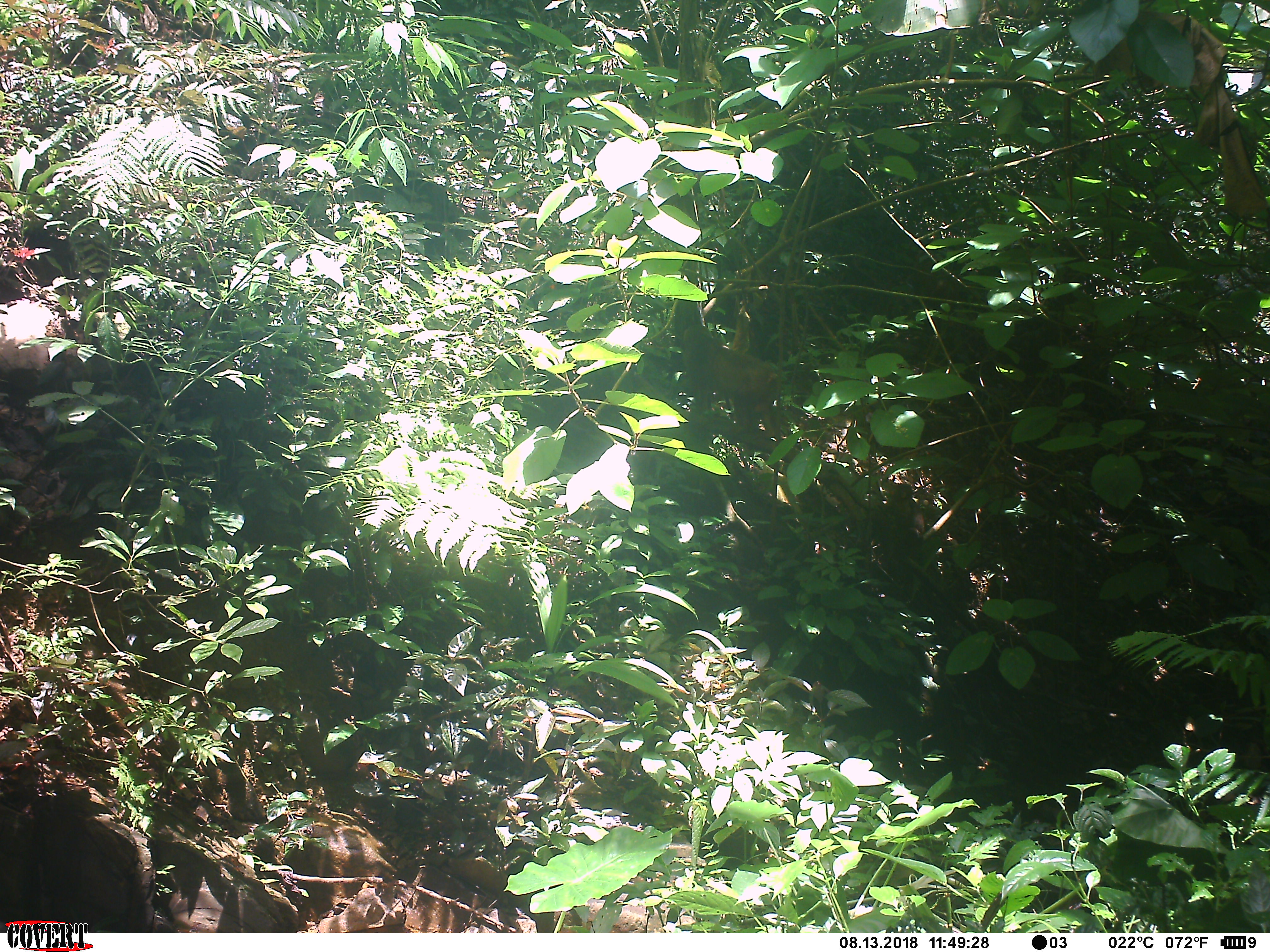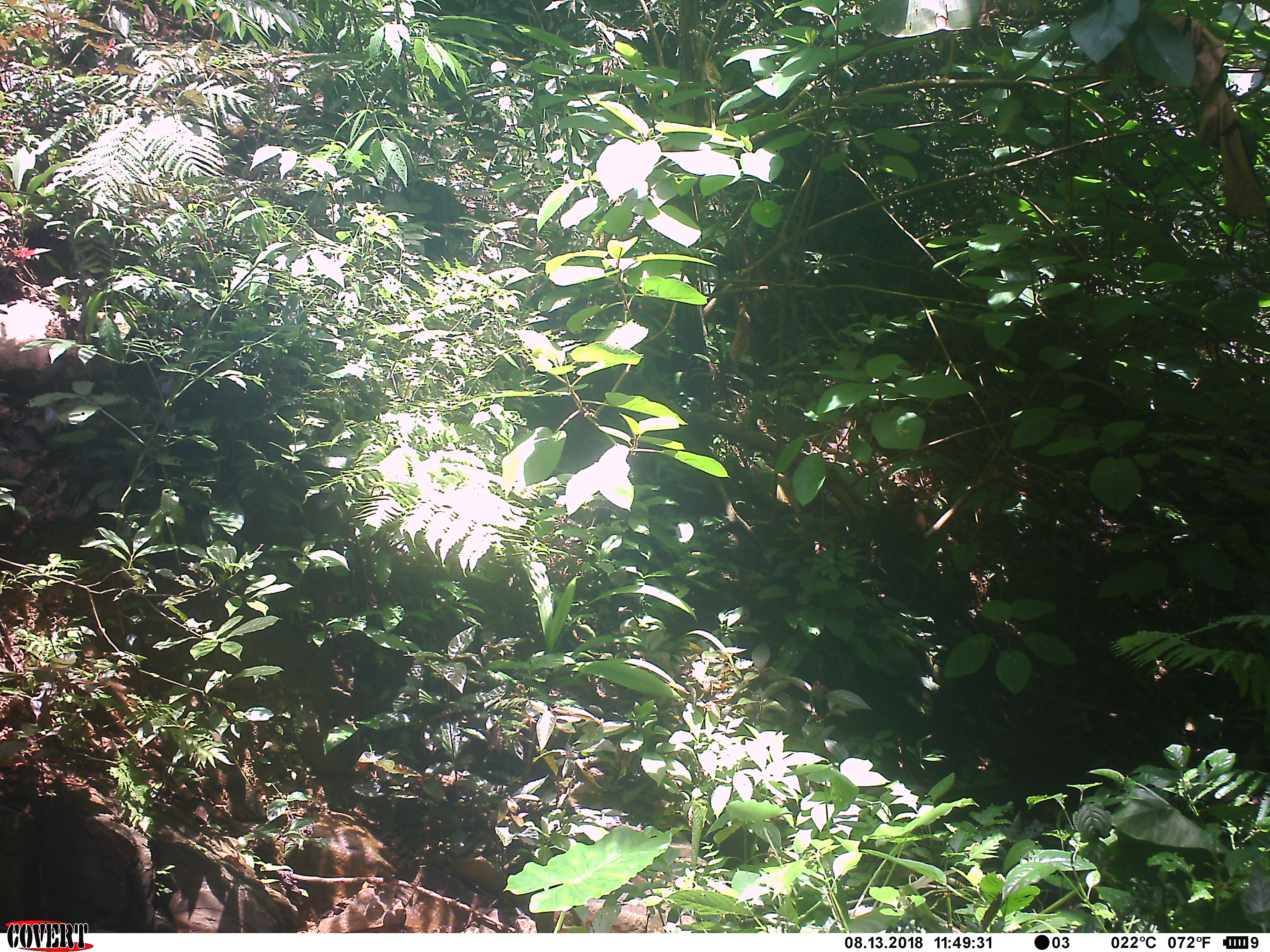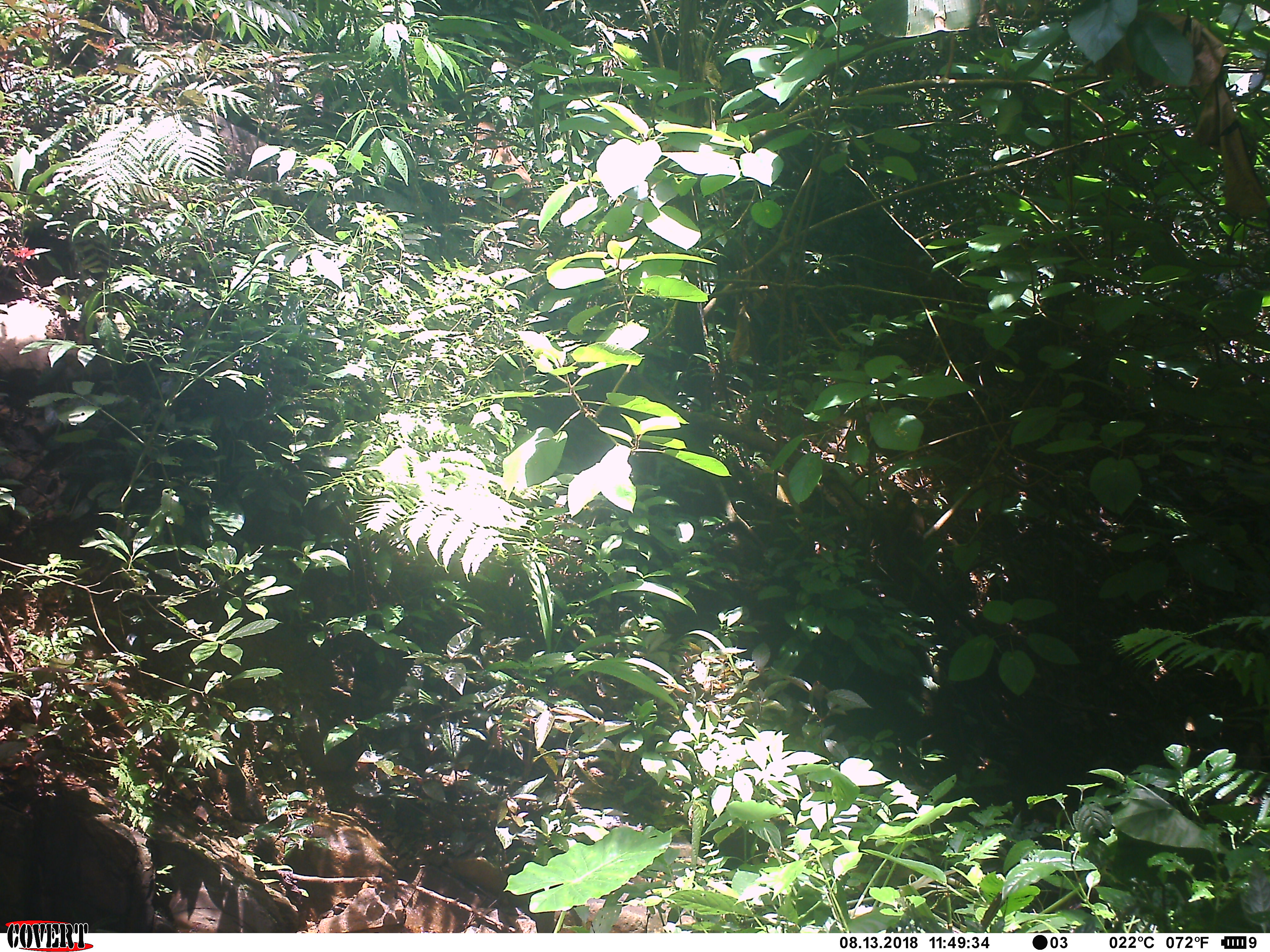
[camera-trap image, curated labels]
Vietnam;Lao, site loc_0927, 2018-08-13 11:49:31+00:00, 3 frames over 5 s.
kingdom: Animalia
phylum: Chordata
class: Mammalia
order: Primates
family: Cercopithecidae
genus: Macaca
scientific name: Macaca arctoides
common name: stump-tailed macaque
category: stump tailed macaque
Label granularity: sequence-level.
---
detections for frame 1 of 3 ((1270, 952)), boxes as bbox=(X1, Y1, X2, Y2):
stump tailed macaque: bbox=(680, 307, 783, 444); bbox=(23, 218, 80, 287); bbox=(883, 482, 926, 544)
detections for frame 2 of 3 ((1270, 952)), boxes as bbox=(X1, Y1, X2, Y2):
stump tailed macaque: bbox=(876, 484, 927, 549)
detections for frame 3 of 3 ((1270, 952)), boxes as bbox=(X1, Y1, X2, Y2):
stump tailed macaque: bbox=(880, 490, 926, 545)